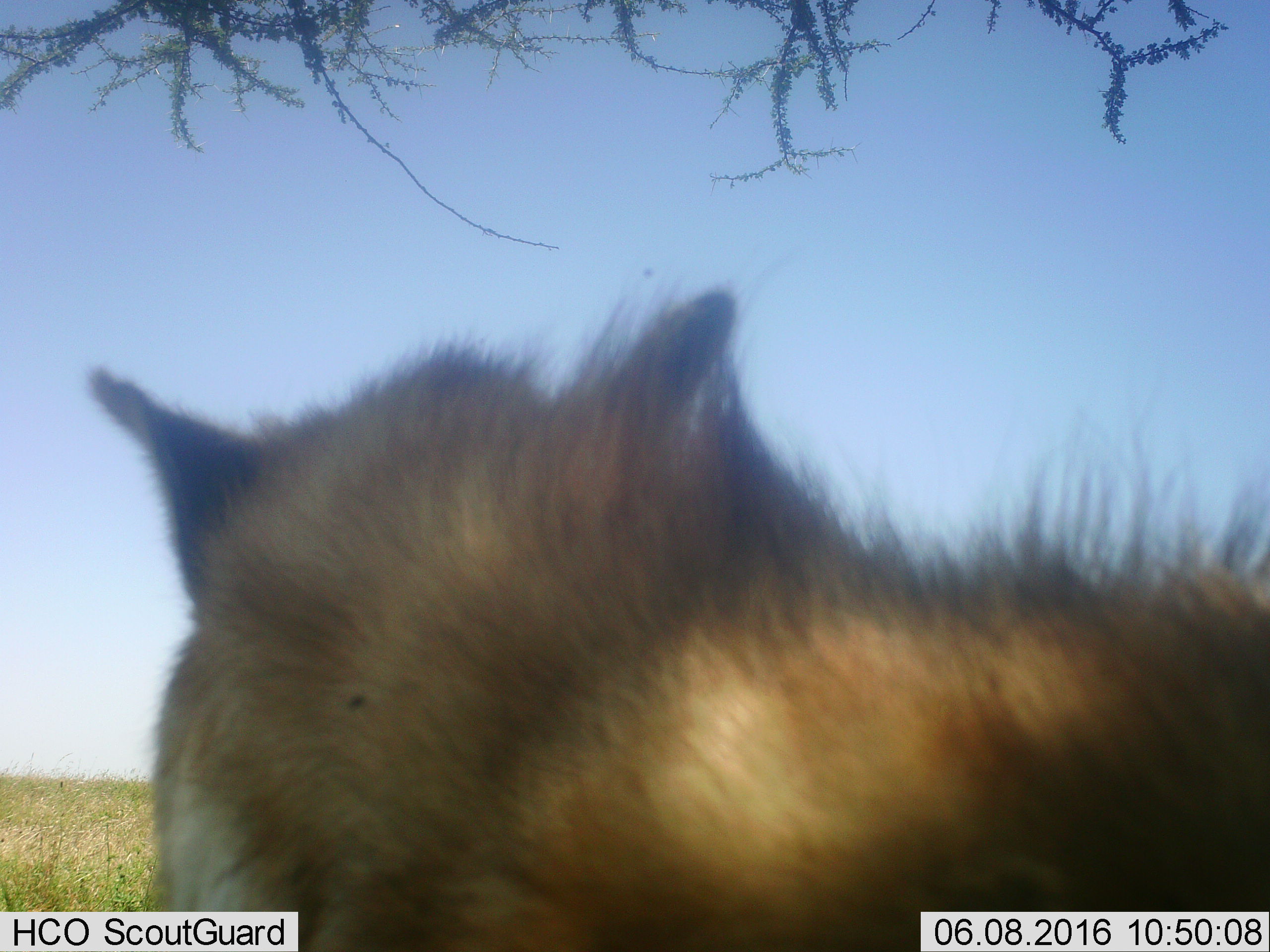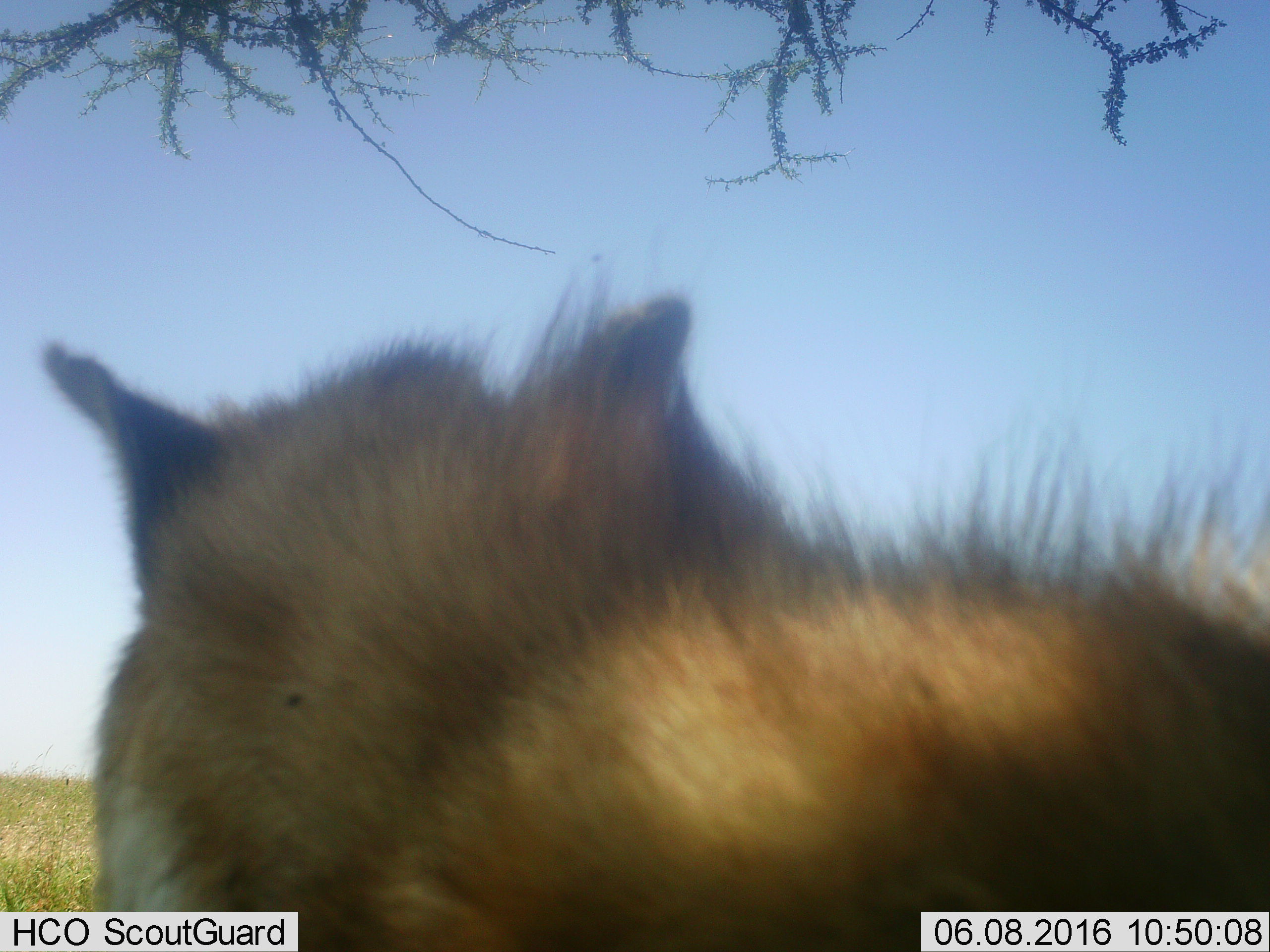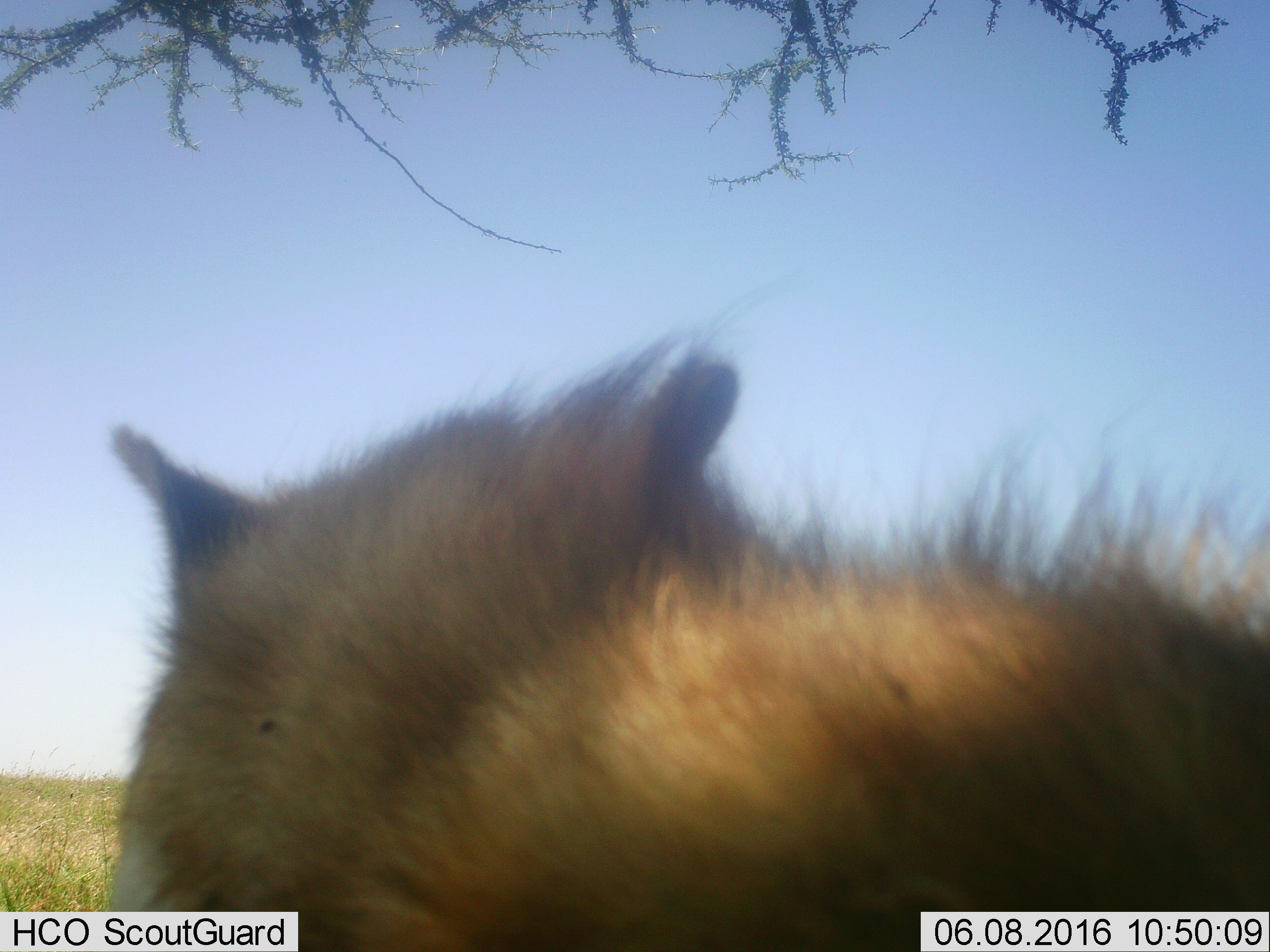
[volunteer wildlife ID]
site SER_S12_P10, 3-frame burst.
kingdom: Animalia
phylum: Chordata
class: Mammalia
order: Carnivora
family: Hyaenidae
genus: Crocuta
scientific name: Crocuta crocuta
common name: spotted hyena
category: hyenaspotted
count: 1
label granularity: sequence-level